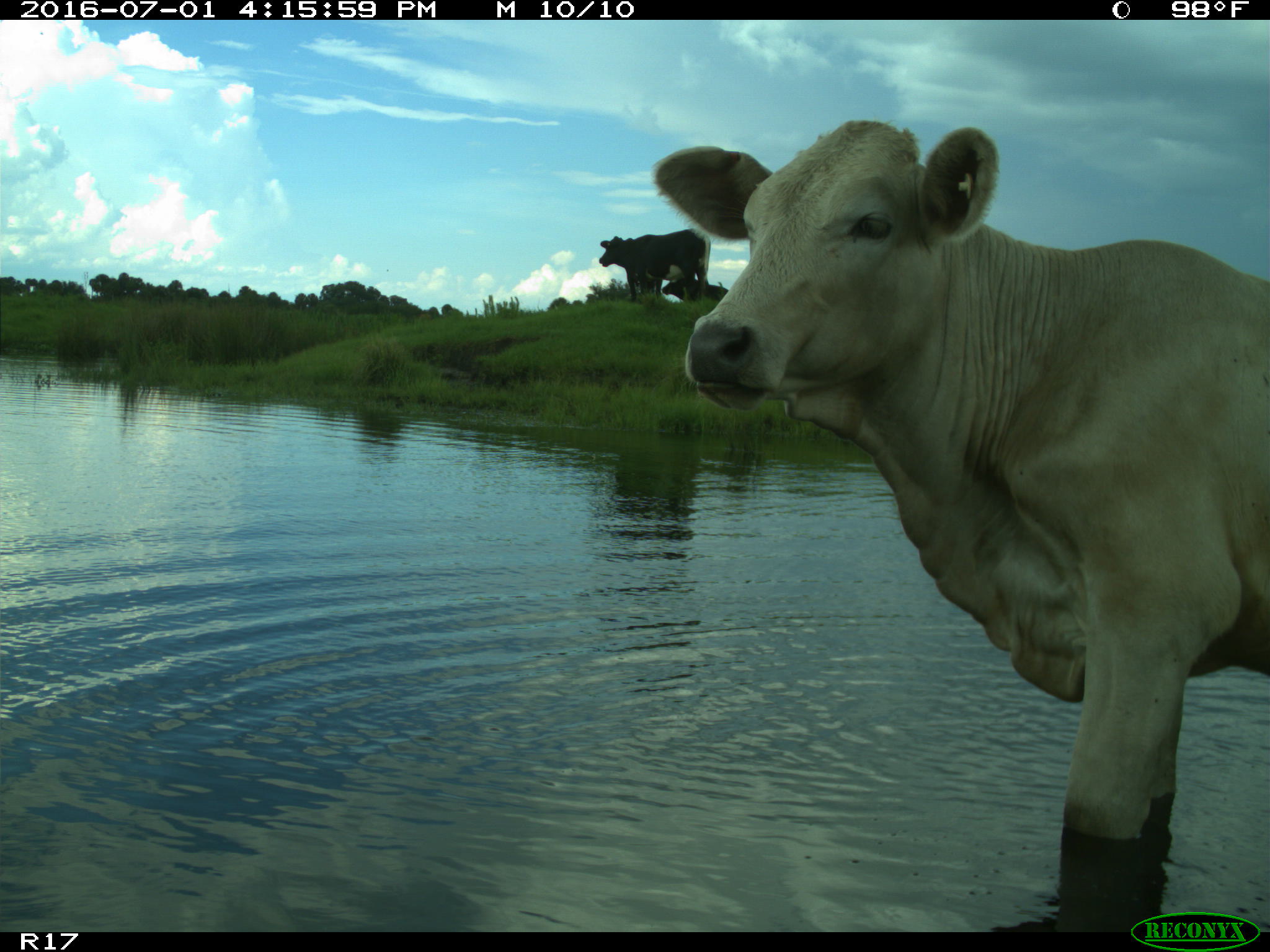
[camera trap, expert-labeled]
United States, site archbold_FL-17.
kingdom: Animalia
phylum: Chordata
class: Mammalia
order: Artiodactyla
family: Bovidae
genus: Bos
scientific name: Bos taurus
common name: domestic cow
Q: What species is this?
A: Bos taurus (domestic cow).